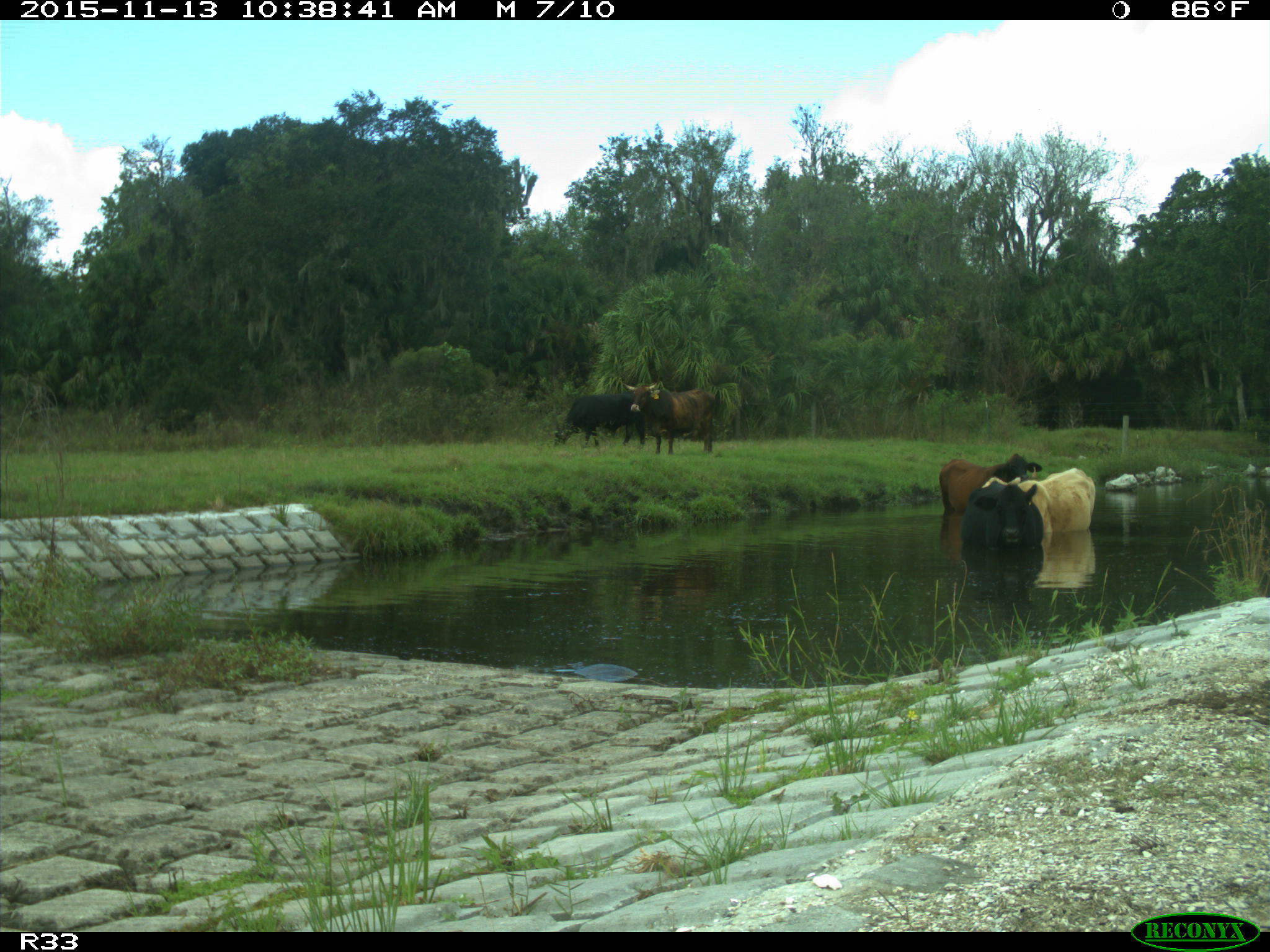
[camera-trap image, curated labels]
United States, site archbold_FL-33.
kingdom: Animalia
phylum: Chordata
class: Mammalia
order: Artiodactyla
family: Bovidae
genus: Bos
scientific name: Bos taurus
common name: domestic cow